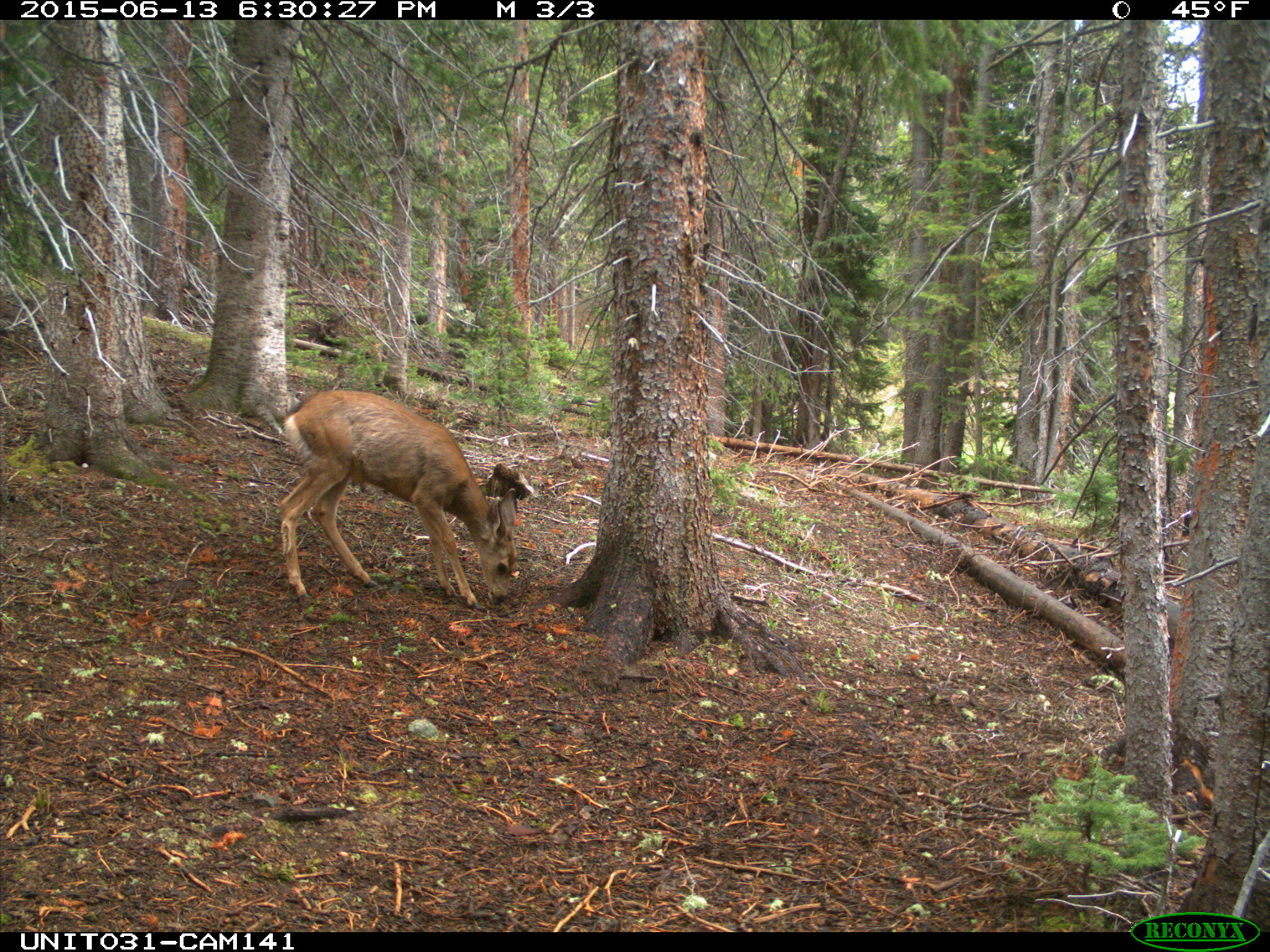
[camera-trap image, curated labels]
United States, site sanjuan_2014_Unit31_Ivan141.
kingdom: Animalia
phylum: Chordata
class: Mammalia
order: Artiodactyla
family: Cervidae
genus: Odocoileus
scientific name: Odocoileus hemionus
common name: mule deer